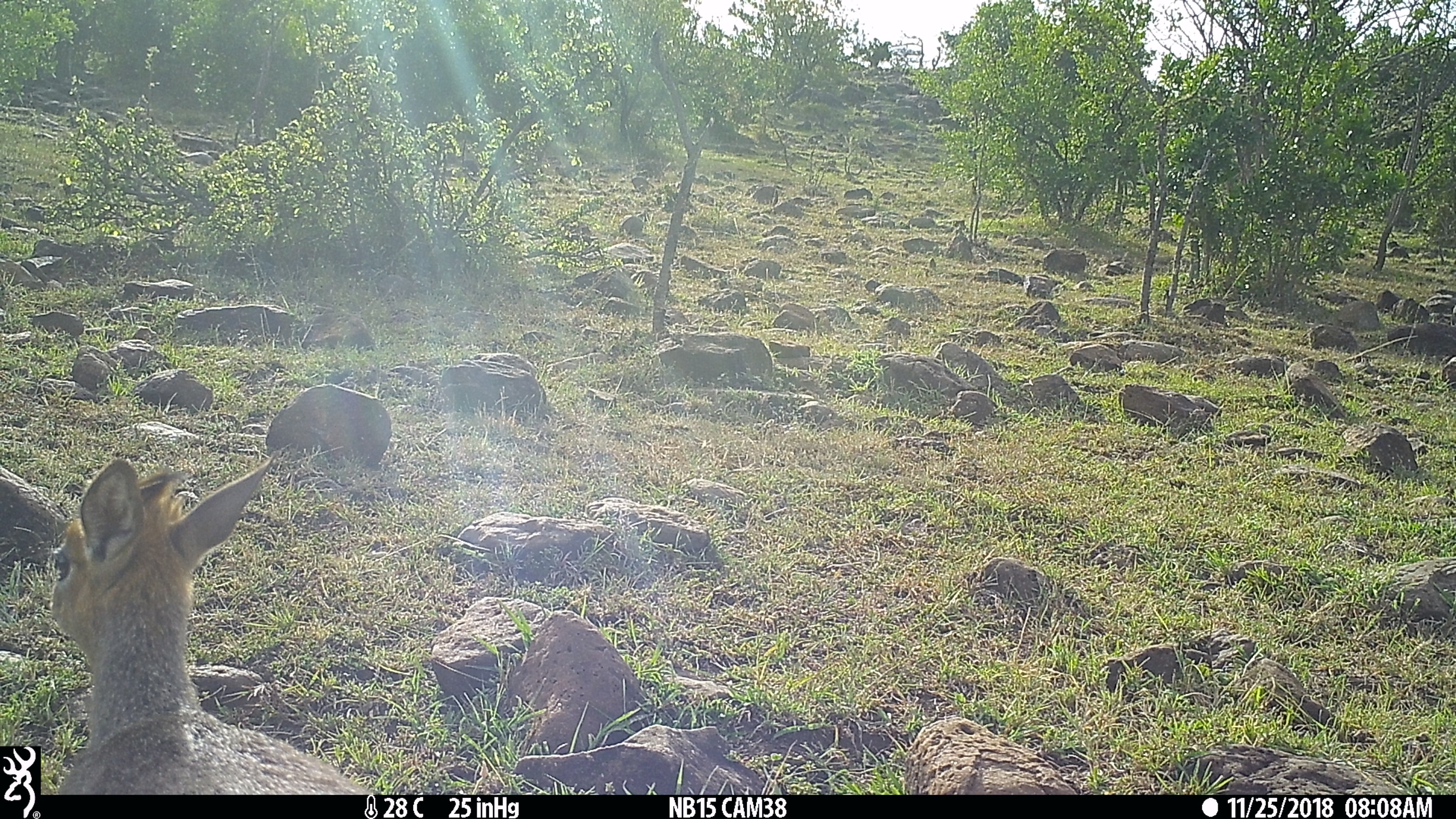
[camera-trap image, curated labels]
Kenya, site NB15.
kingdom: Animalia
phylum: Chordata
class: Mammalia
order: Artiodactyla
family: Bovidae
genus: Madoqua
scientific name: Madoqua kirkii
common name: kirk's dik-dik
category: dikdik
Dikdik (kirk's dik-dik) (Madoqua kirkii).